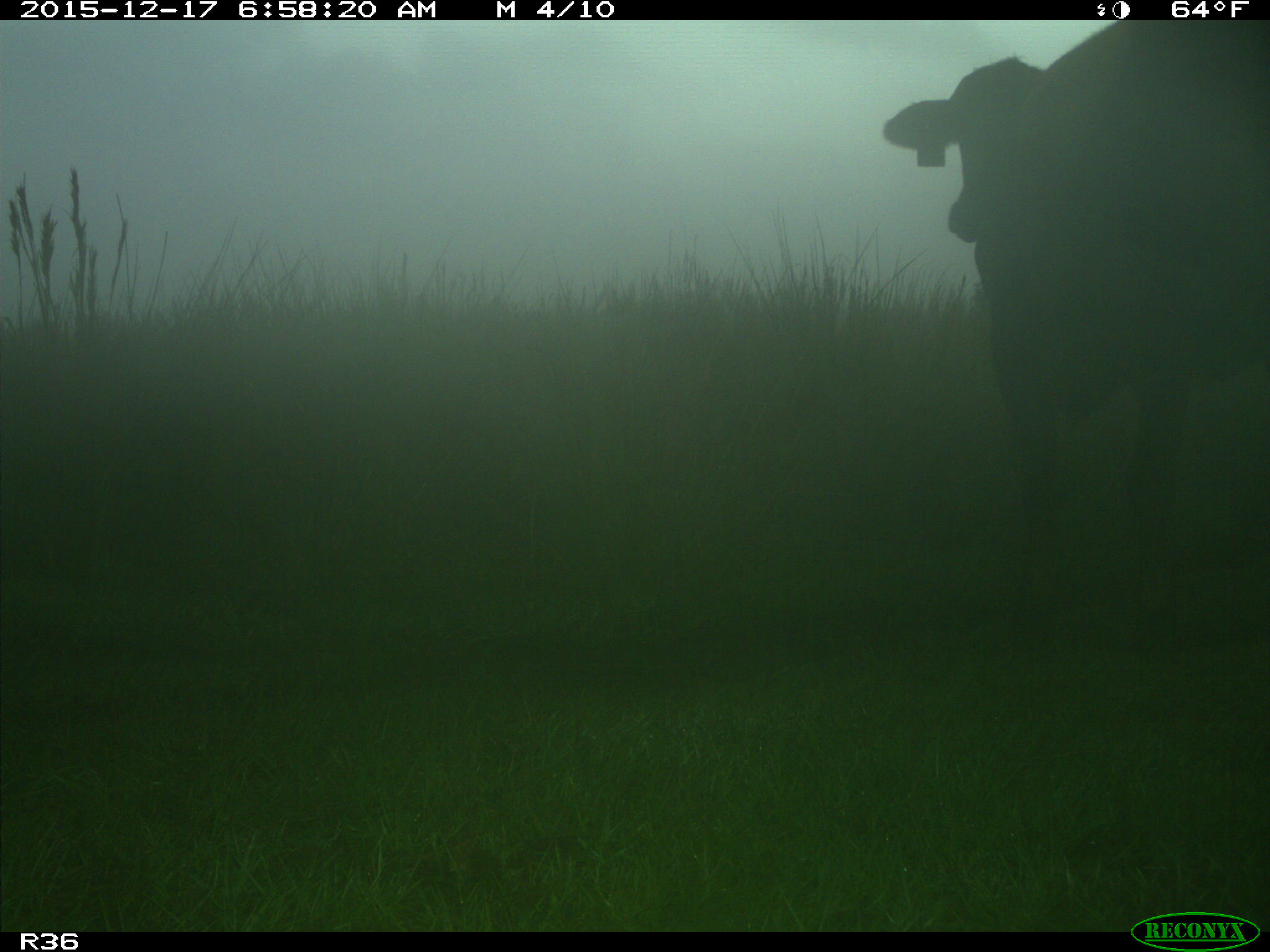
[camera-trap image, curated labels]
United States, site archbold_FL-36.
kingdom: Animalia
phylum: Chordata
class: Mammalia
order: Artiodactyla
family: Bovidae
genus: Bos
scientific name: Bos taurus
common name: domestic cow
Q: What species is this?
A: Bos taurus (domestic cow).